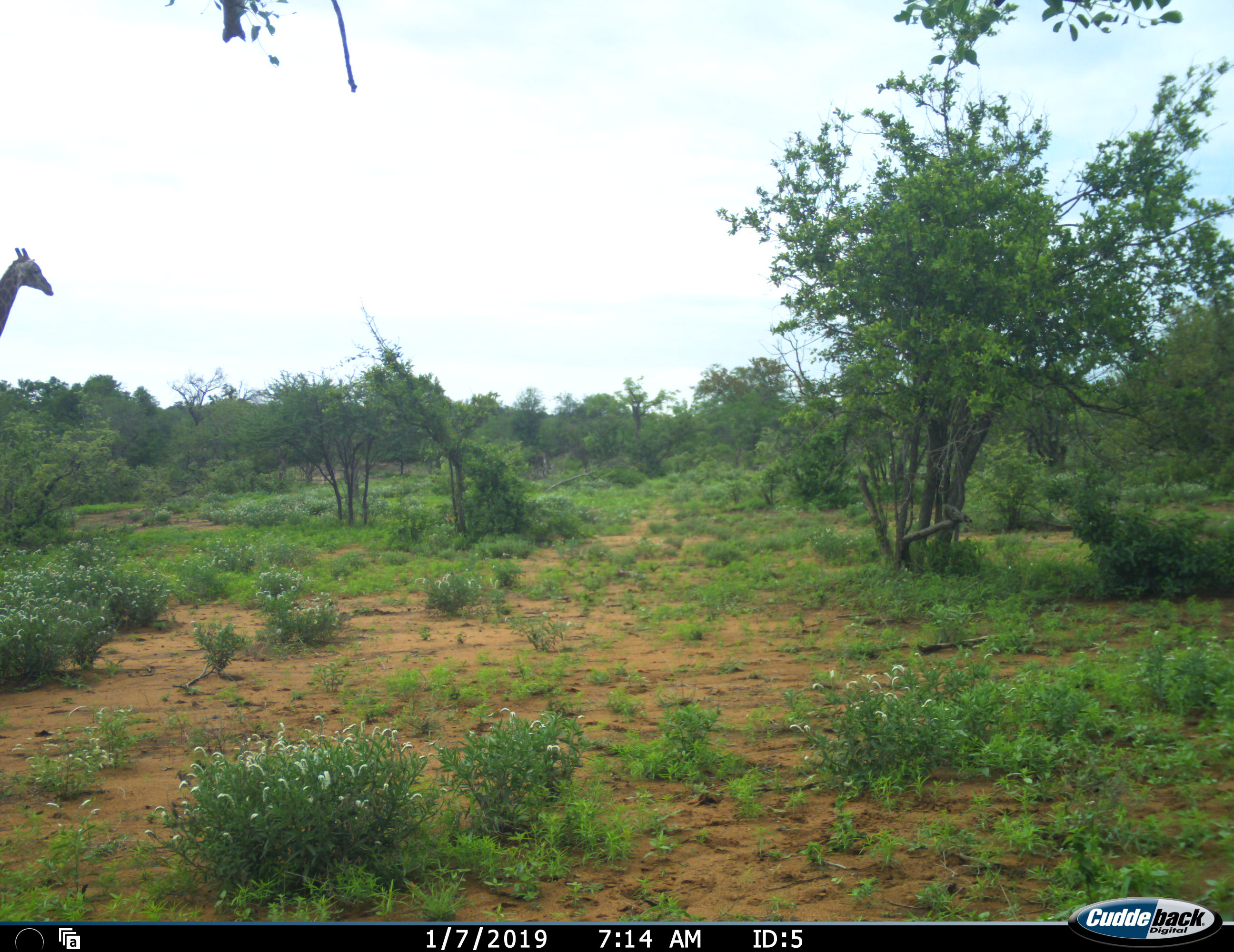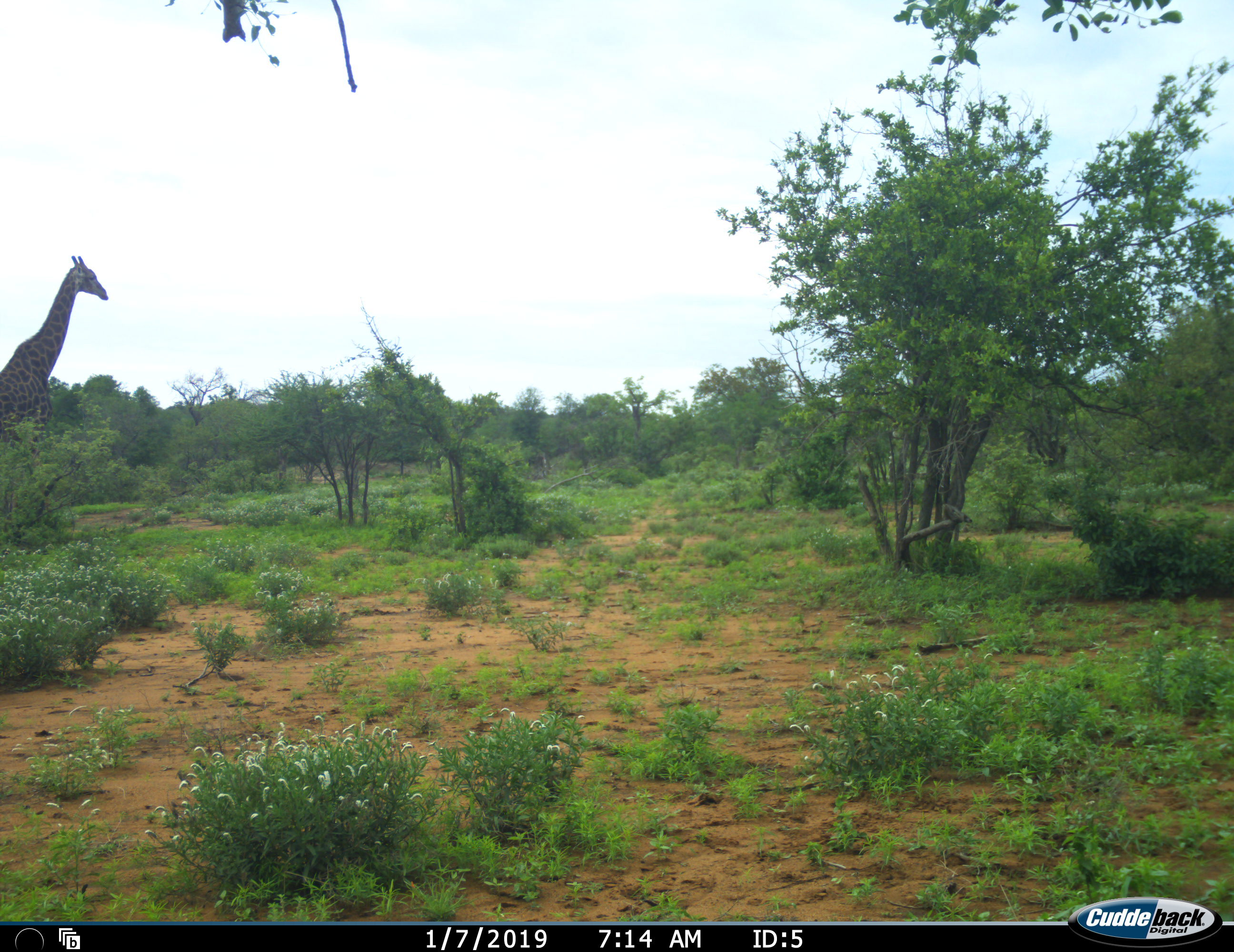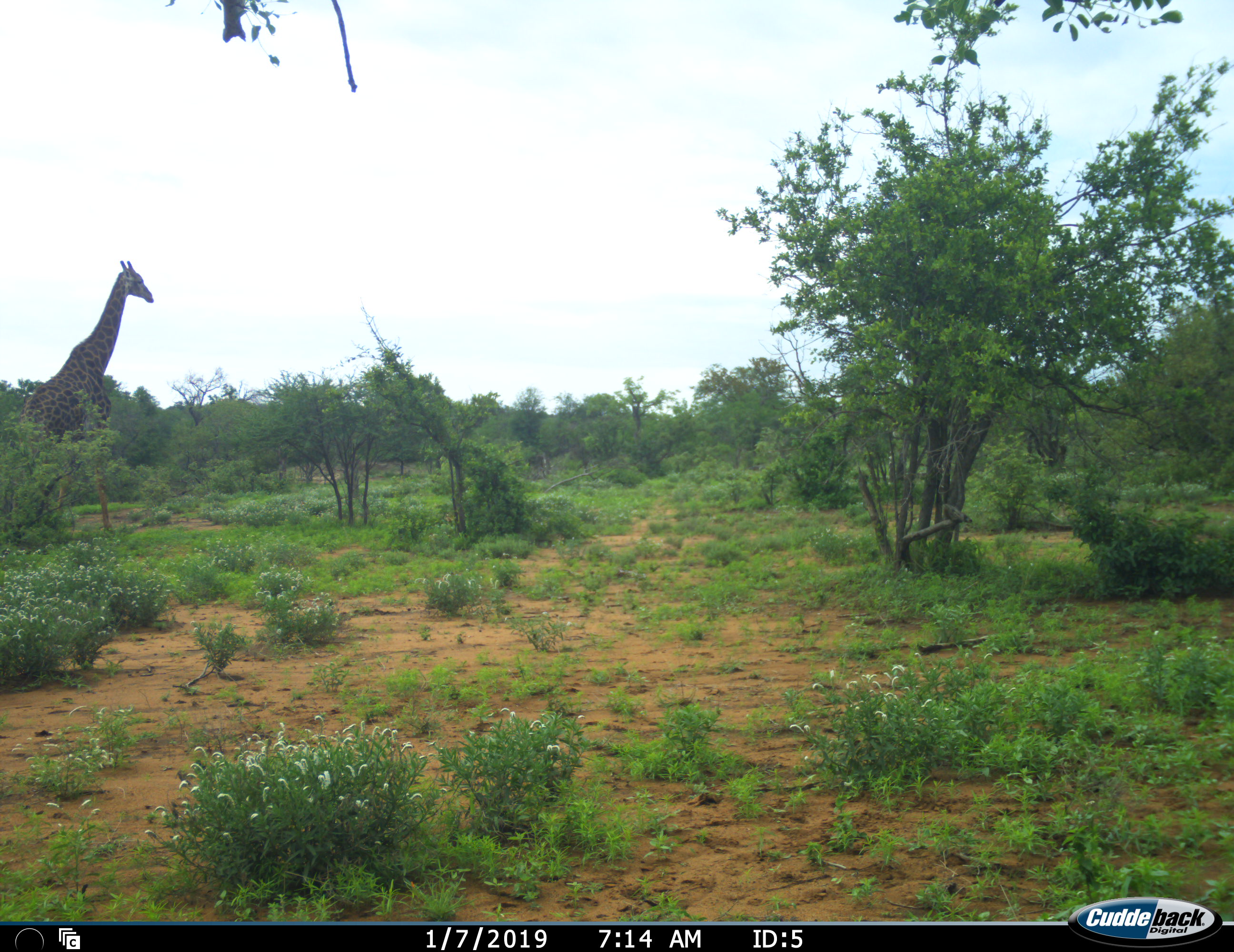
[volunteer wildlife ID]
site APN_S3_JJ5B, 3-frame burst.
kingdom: Animalia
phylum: Chordata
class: Mammalia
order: Artiodactyla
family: Giraffidae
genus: Giraffa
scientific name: Giraffa camelopardalis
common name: giraffe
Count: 1.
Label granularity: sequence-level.